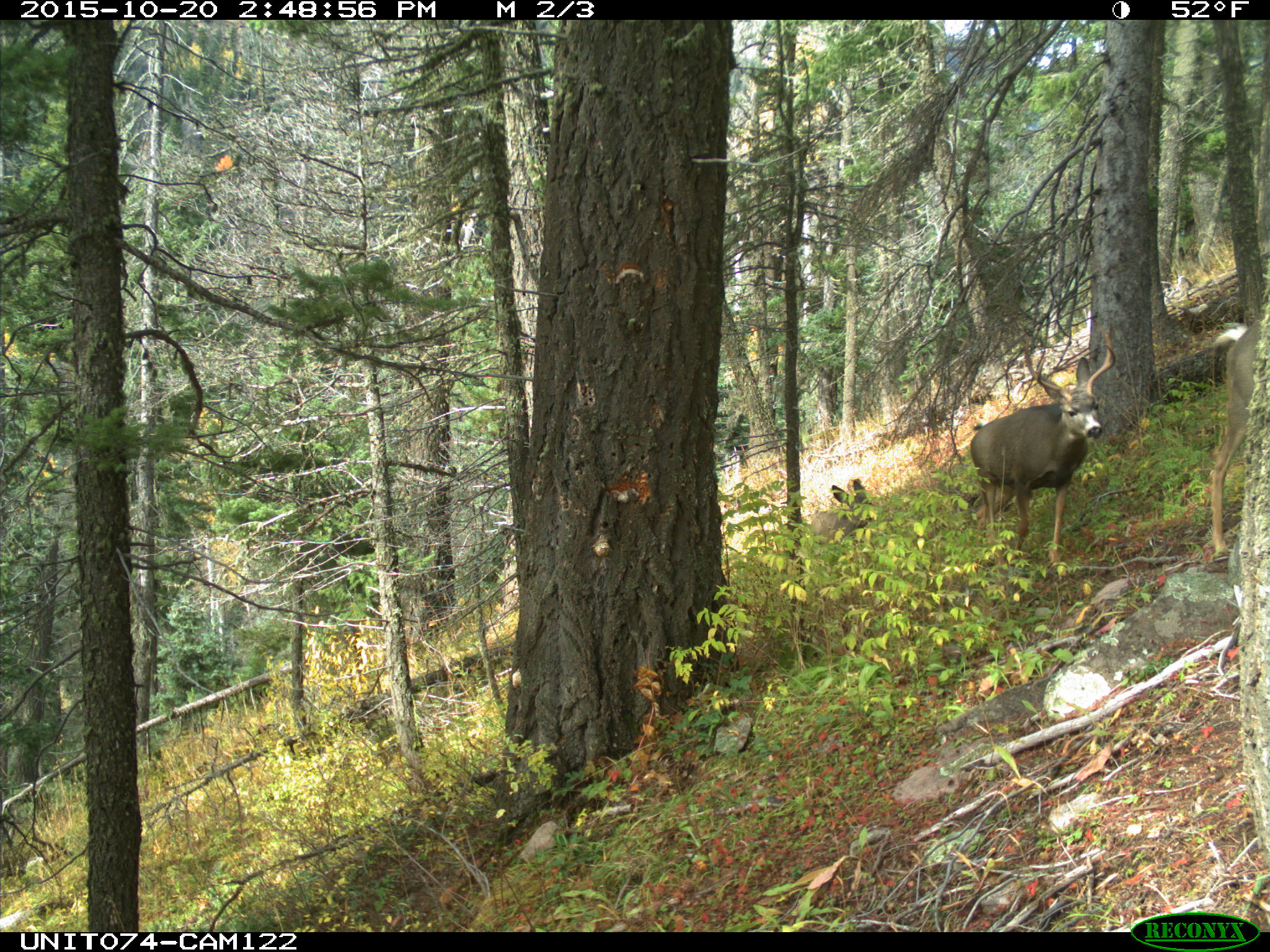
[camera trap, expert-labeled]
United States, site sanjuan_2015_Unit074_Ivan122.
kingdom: Animalia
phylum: Chordata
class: Mammalia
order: Artiodactyla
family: Cervidae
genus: Odocoileus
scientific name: Odocoileus hemionus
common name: mule deer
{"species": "Odocoileus hemionus (mule deer)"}